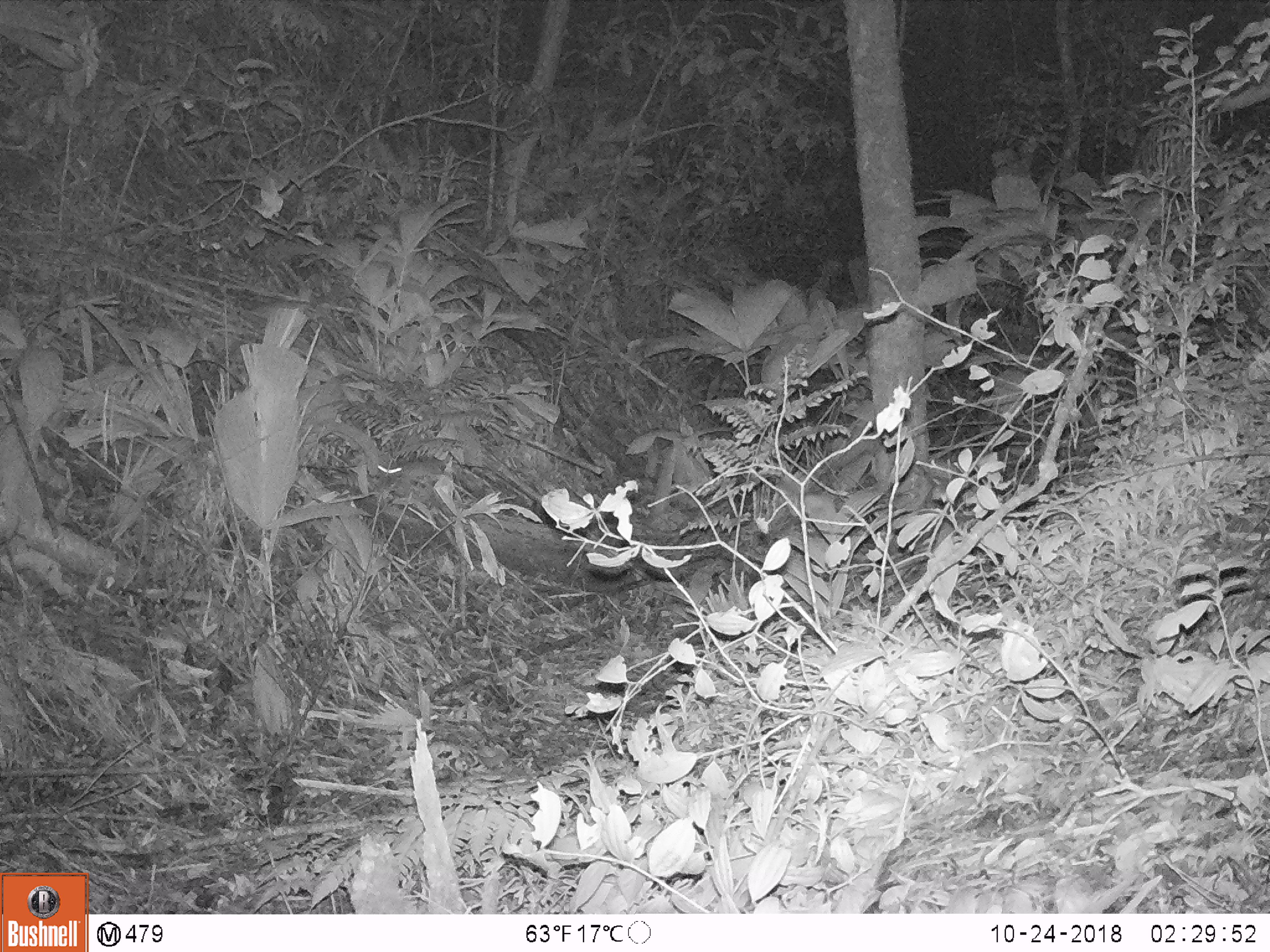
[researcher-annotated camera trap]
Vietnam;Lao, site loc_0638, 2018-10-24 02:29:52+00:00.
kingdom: Animalia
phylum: Chordata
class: Mammalia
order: Rodentia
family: Muridae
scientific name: Muridae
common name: old-world mice and rats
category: unidentified murid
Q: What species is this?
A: Unidentified murid (old-world mice and rats) (Muridae).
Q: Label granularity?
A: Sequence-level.